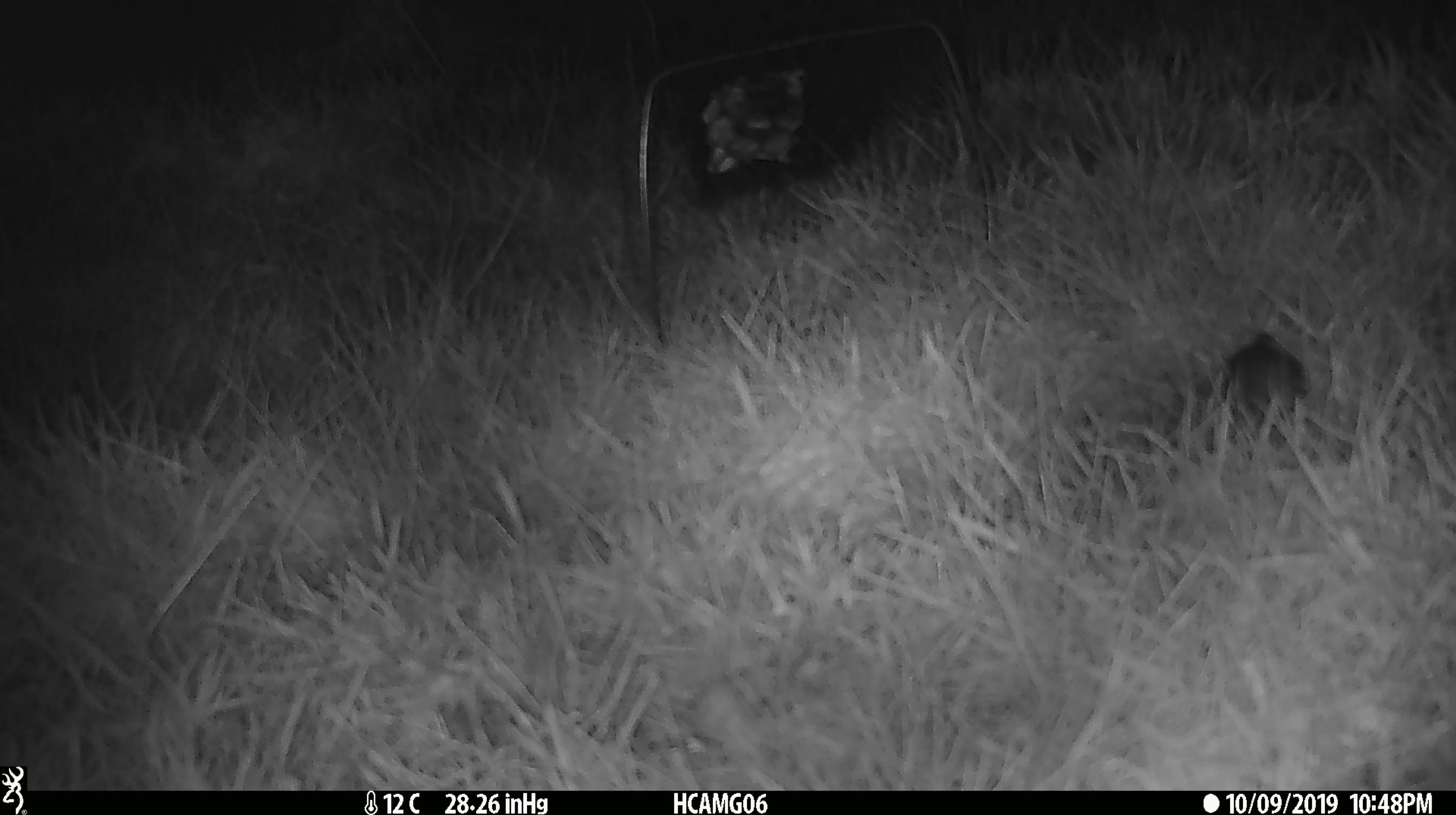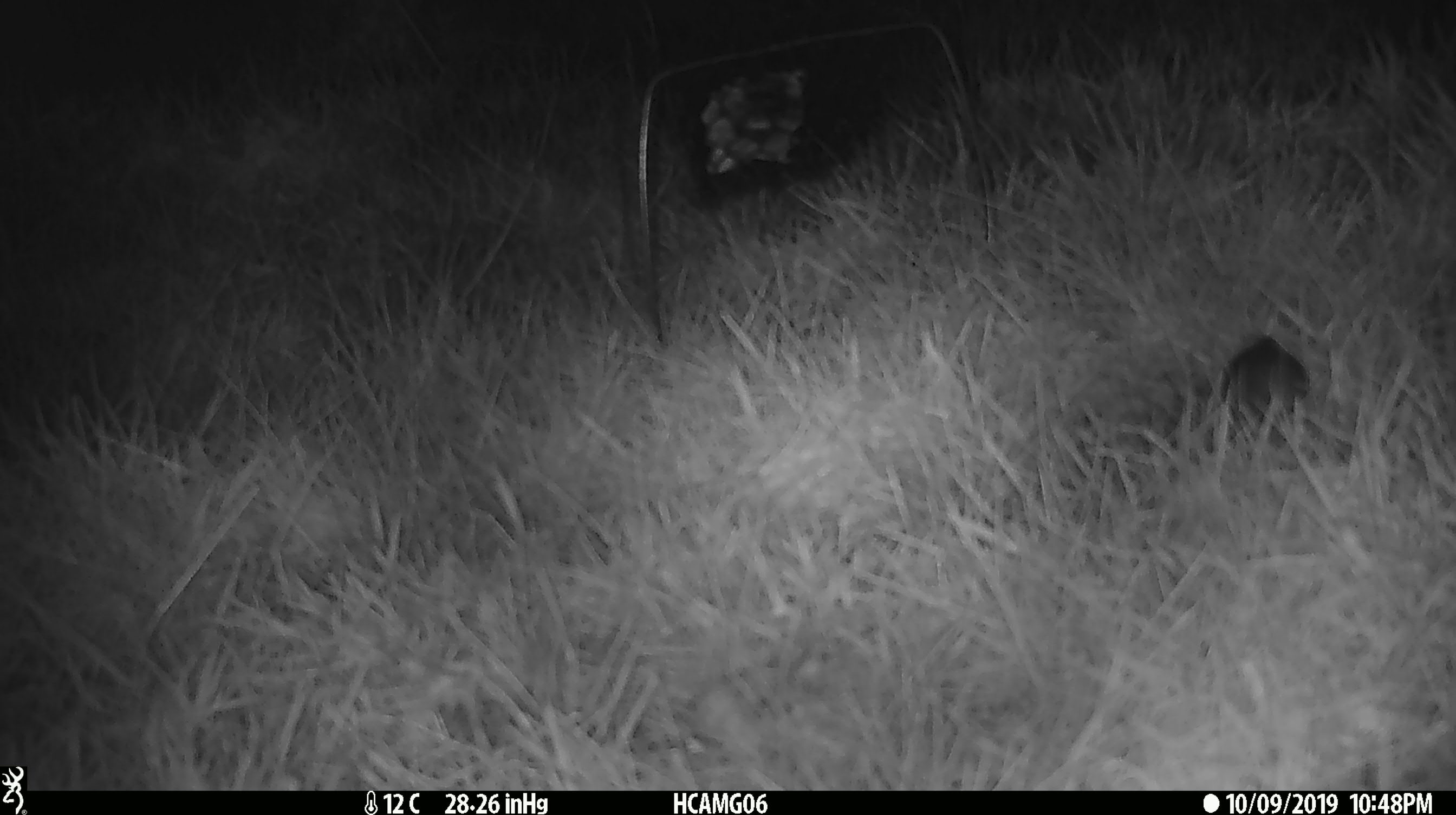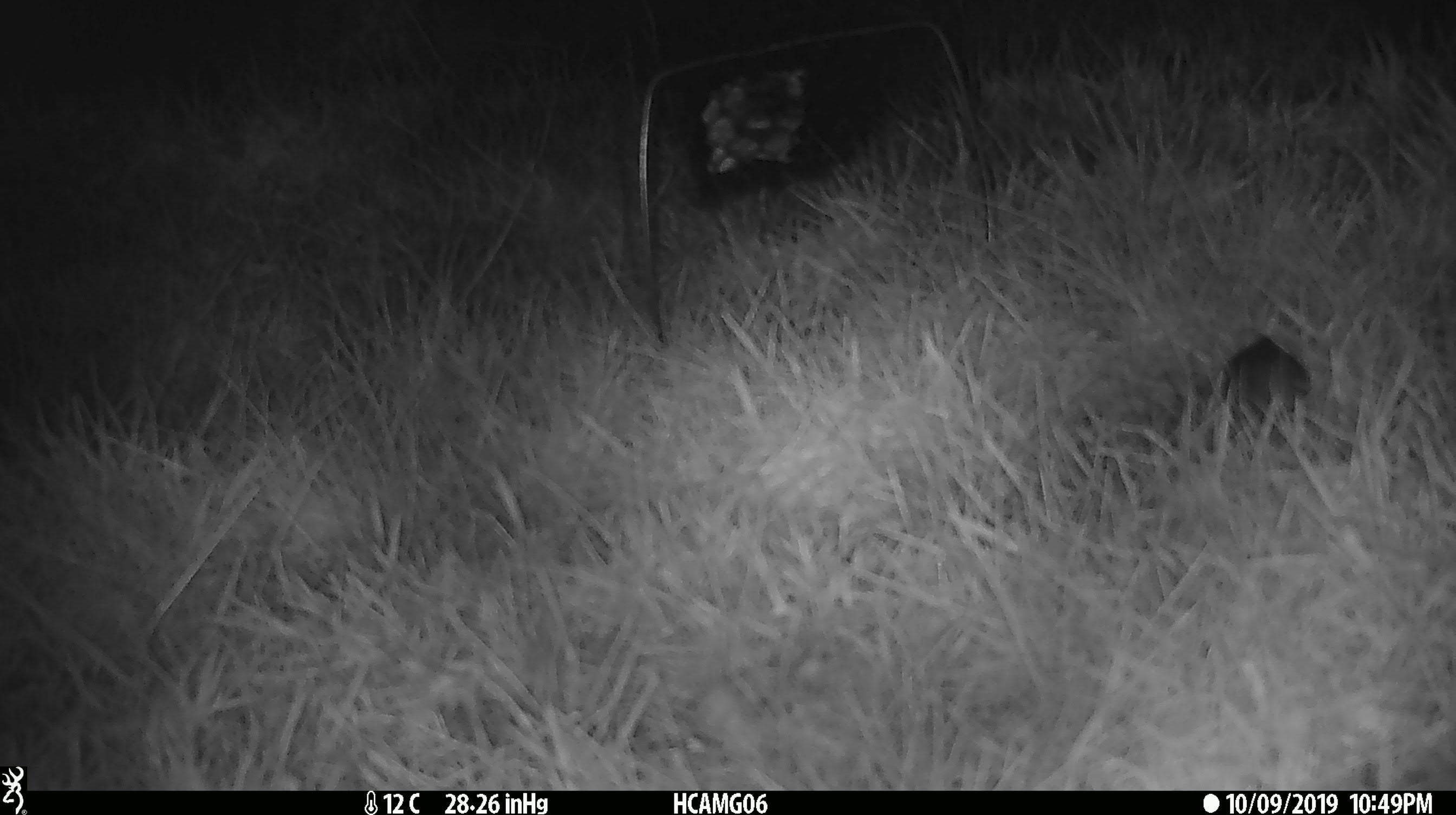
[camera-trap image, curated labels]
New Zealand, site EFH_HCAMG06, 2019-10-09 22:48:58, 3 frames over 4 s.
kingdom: Animalia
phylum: Chordata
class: Mammalia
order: Rodentia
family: Muridae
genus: Mus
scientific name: Mus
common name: mouse